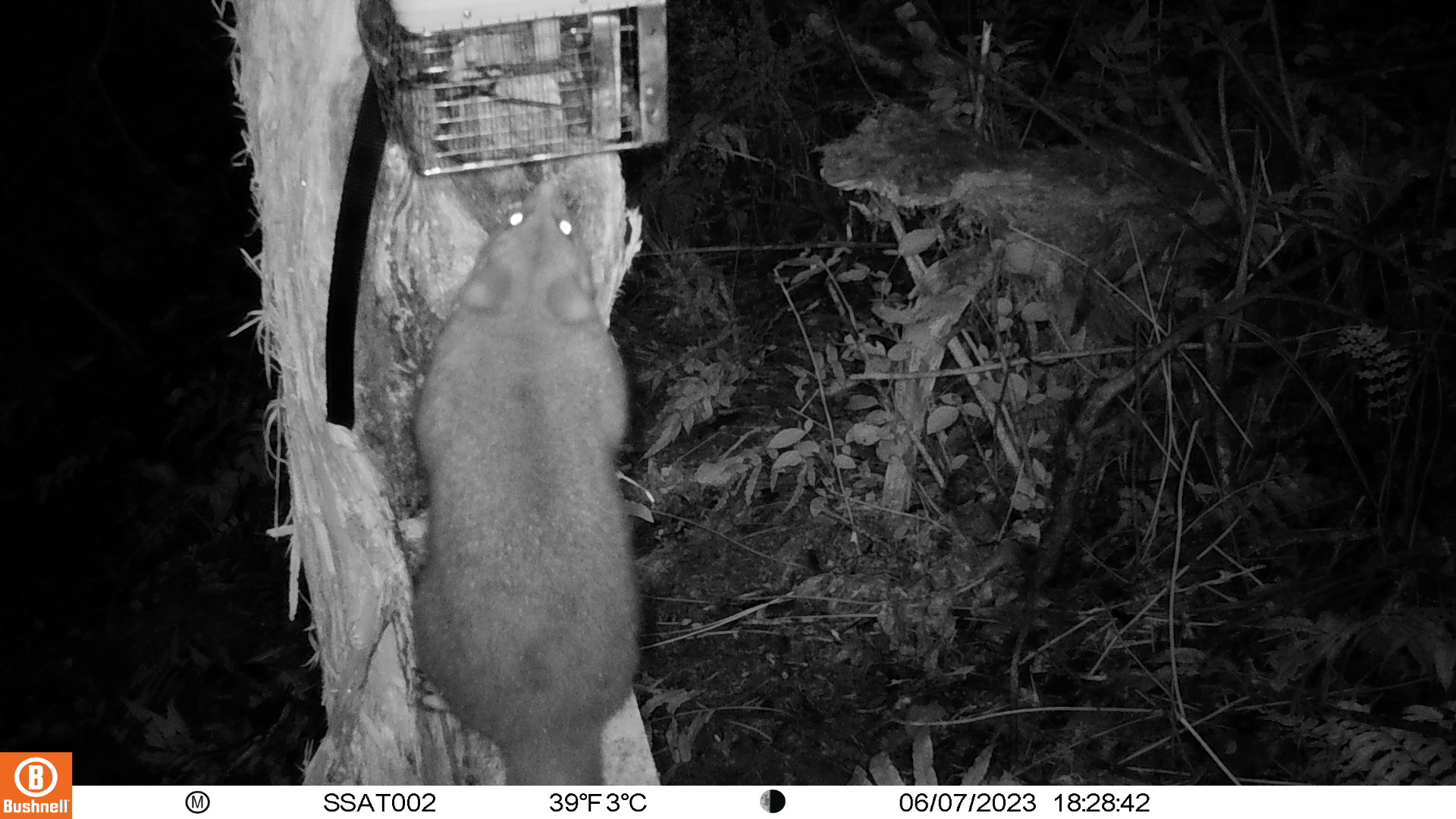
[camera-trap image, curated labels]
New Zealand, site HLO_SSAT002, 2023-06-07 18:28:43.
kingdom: Animalia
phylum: Chordata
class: Mammalia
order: Diprotodontia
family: Phalangeridae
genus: Trichosurus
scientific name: Trichosurus vulpecula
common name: common brushtail possum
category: possum